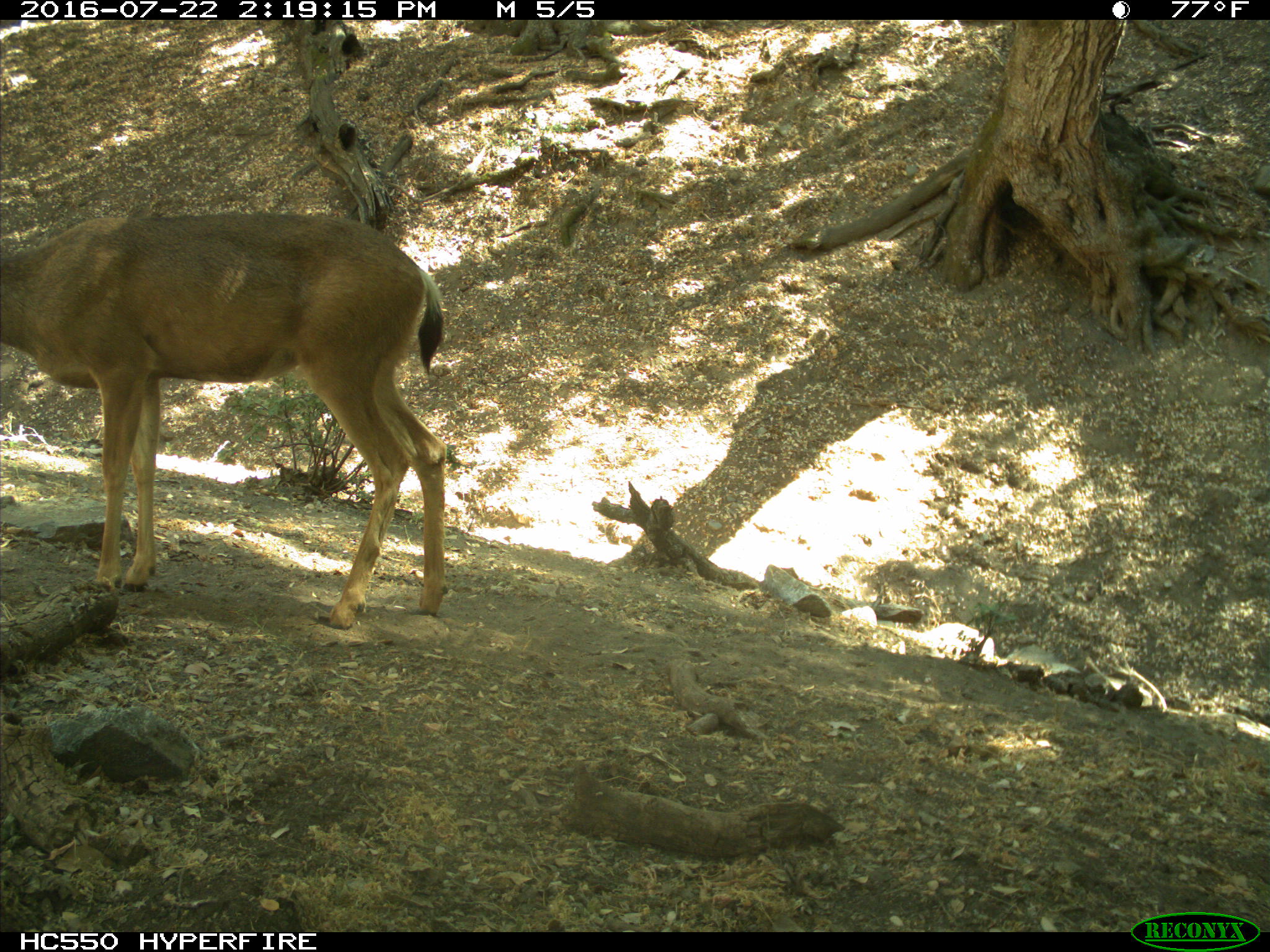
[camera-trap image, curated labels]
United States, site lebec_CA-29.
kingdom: Animalia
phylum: Chordata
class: Mammalia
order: Artiodactyla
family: Cervidae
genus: Odocoileus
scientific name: Odocoileus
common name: deer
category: unidentified deer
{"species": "unidentified deer (deer) (Odocoileus)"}